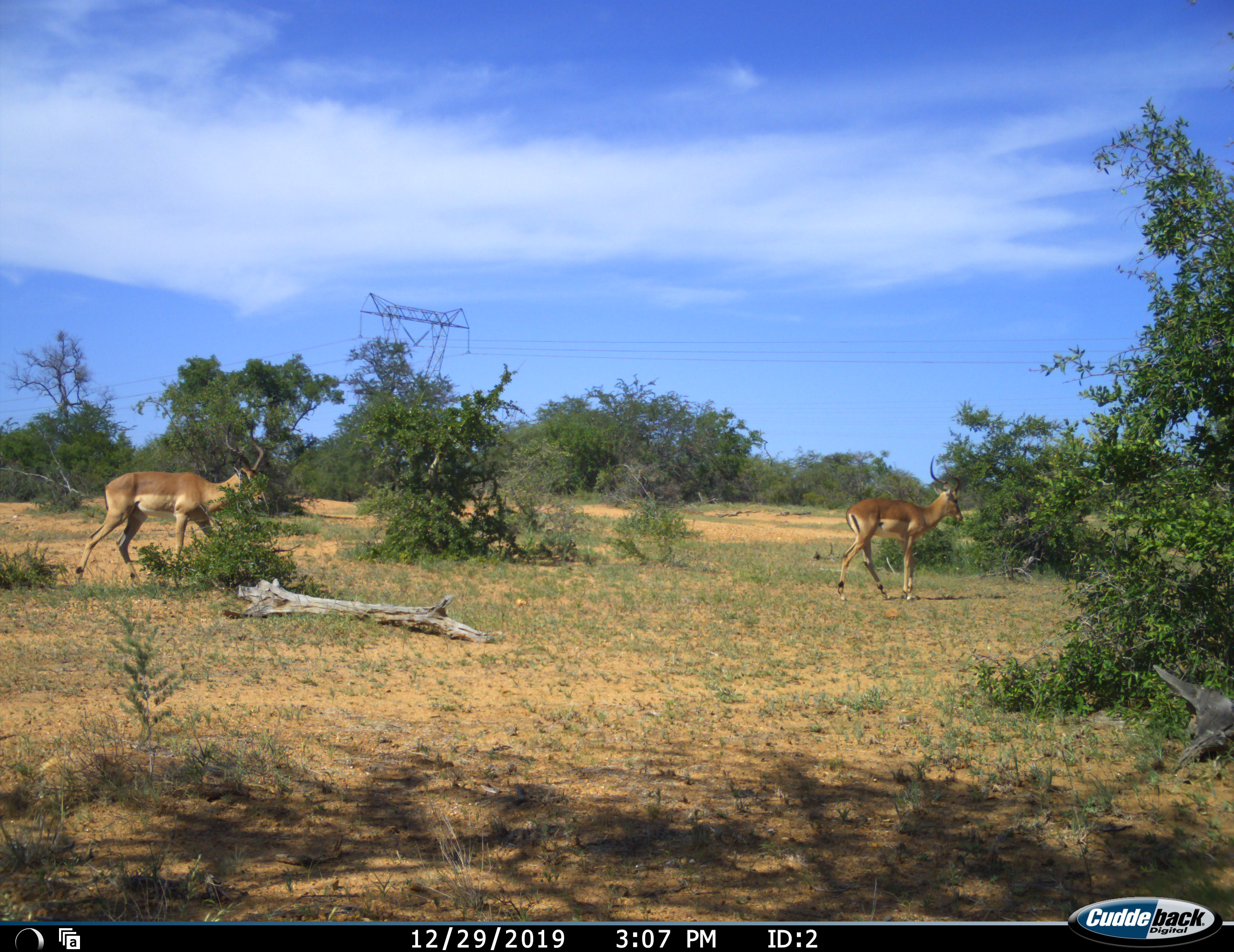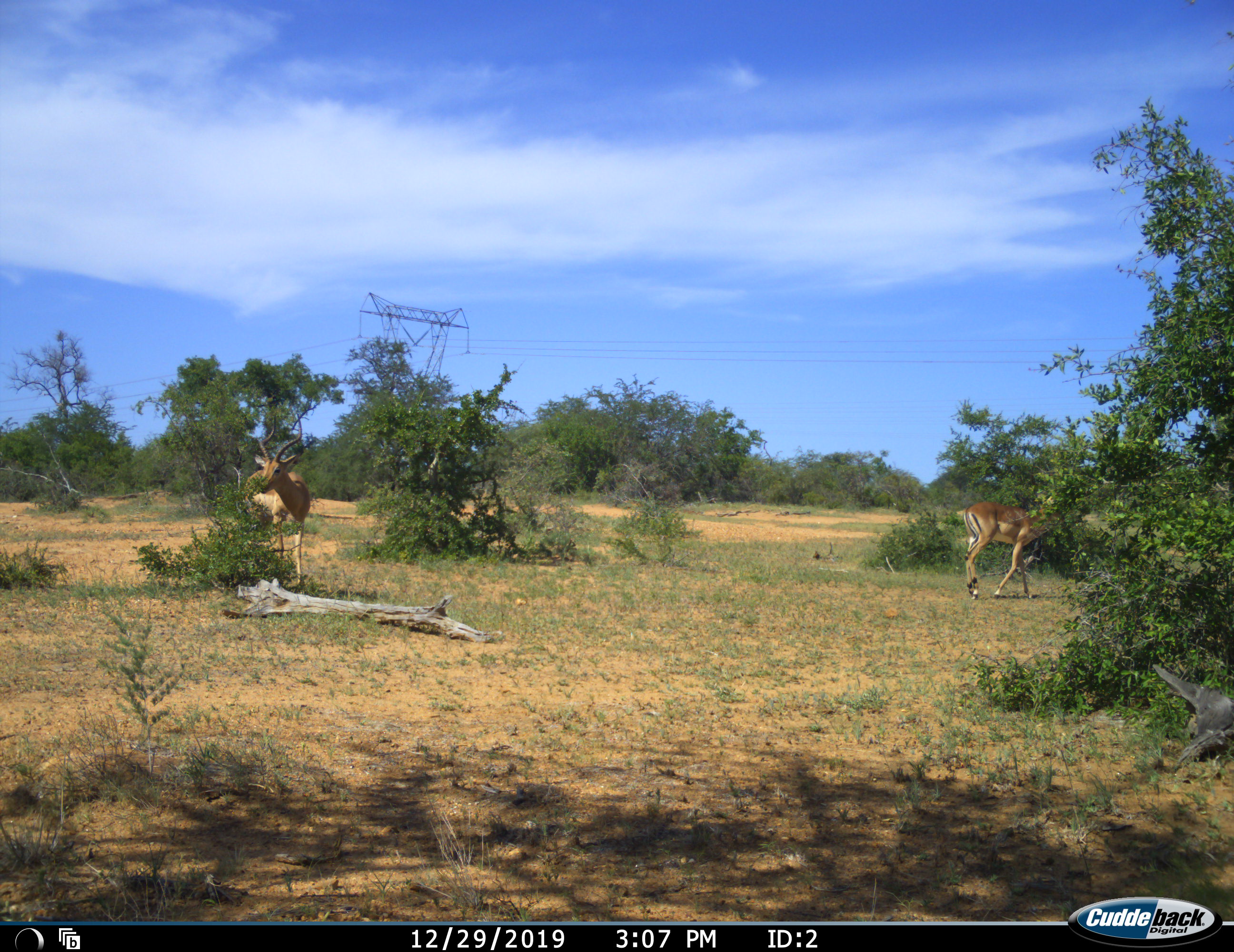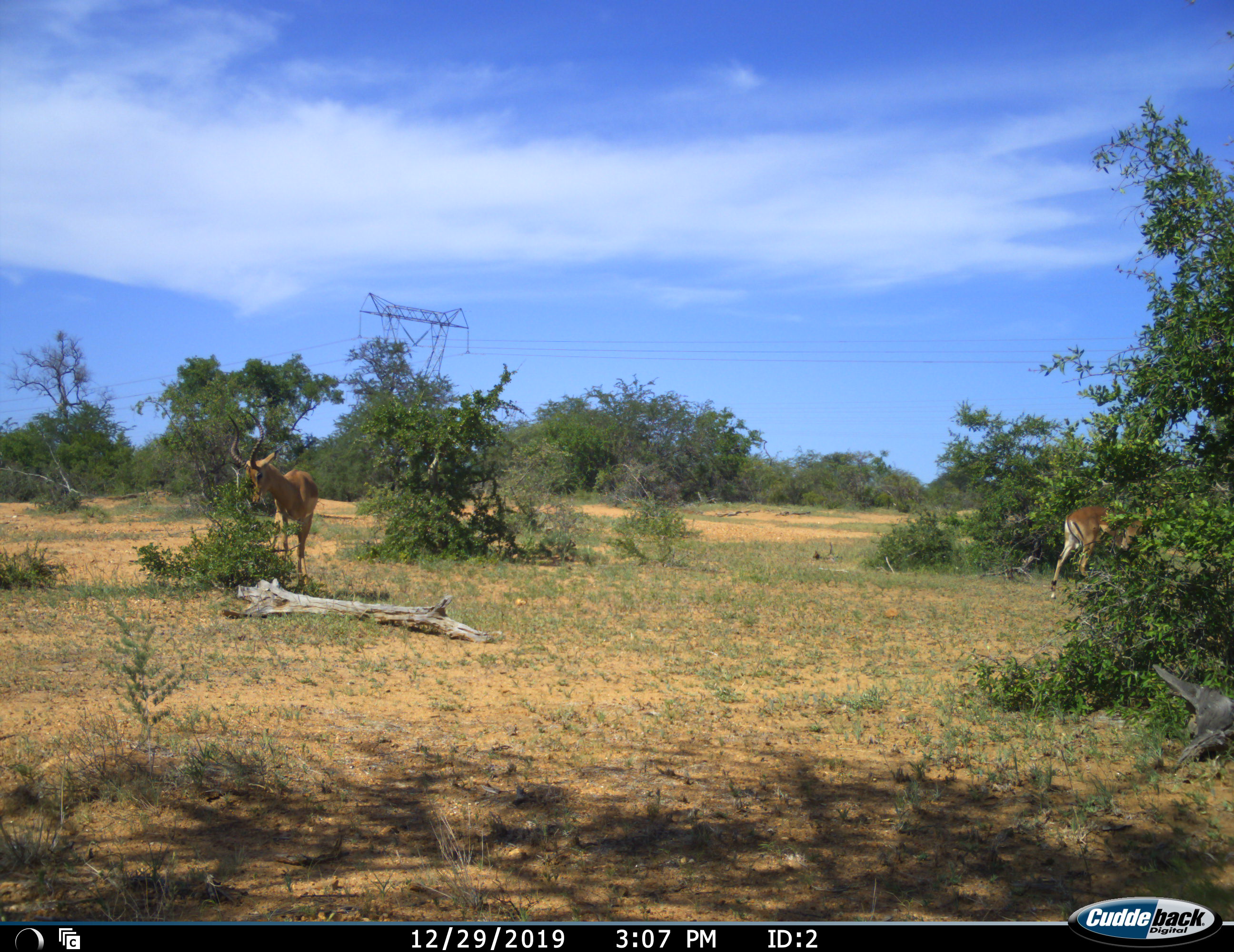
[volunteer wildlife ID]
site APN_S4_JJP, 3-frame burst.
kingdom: Animalia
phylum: Chordata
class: Mammalia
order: Artiodactyla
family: Bovidae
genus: Aepyceros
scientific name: Aepyceros melampus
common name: impala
Impala (Aepyceros melampus), count 2. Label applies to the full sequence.